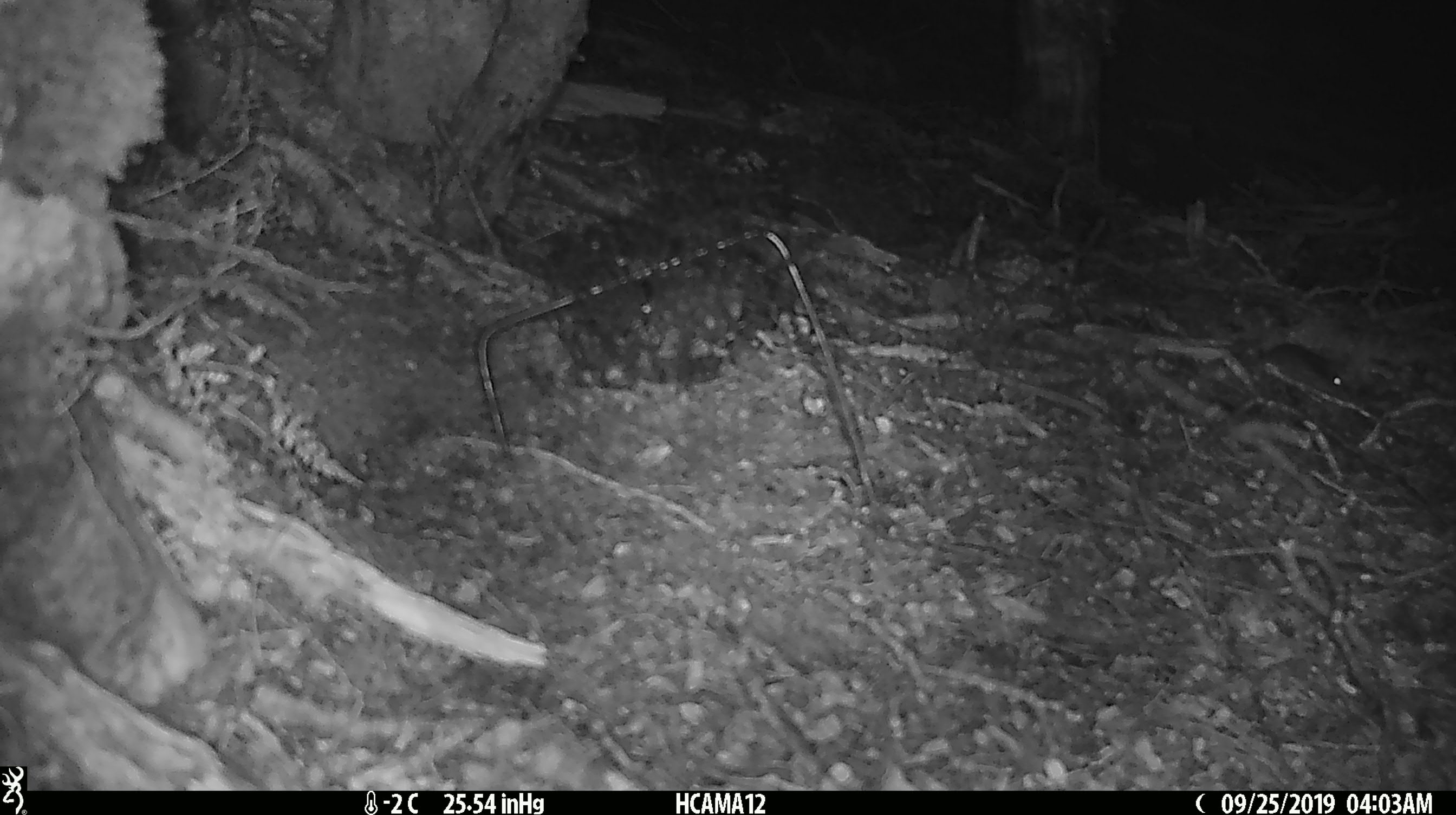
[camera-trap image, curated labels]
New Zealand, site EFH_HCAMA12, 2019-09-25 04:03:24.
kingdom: Animalia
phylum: Chordata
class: Mammalia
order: Rodentia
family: Muridae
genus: Mus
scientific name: Mus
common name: mouse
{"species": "mouse (Mus)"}